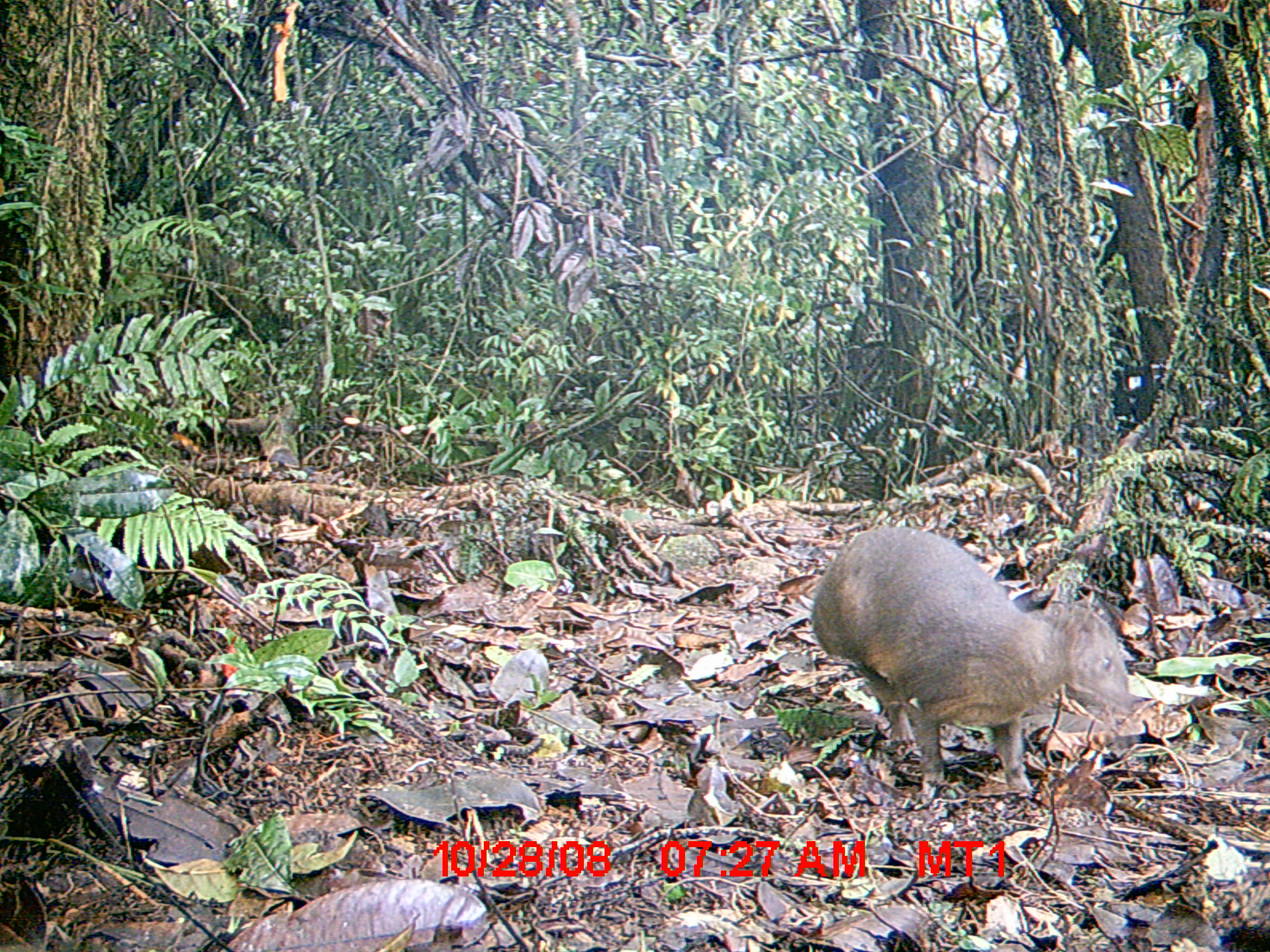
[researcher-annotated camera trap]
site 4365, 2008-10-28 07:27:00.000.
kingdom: Animalia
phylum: Chordata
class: Mammalia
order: Carnivora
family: Eupleridae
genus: Eupleres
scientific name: Eupleres goudotii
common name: falanouc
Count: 1.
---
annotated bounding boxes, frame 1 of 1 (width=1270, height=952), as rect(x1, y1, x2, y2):
eupleres goudotii: rect(808, 521, 1132, 796)